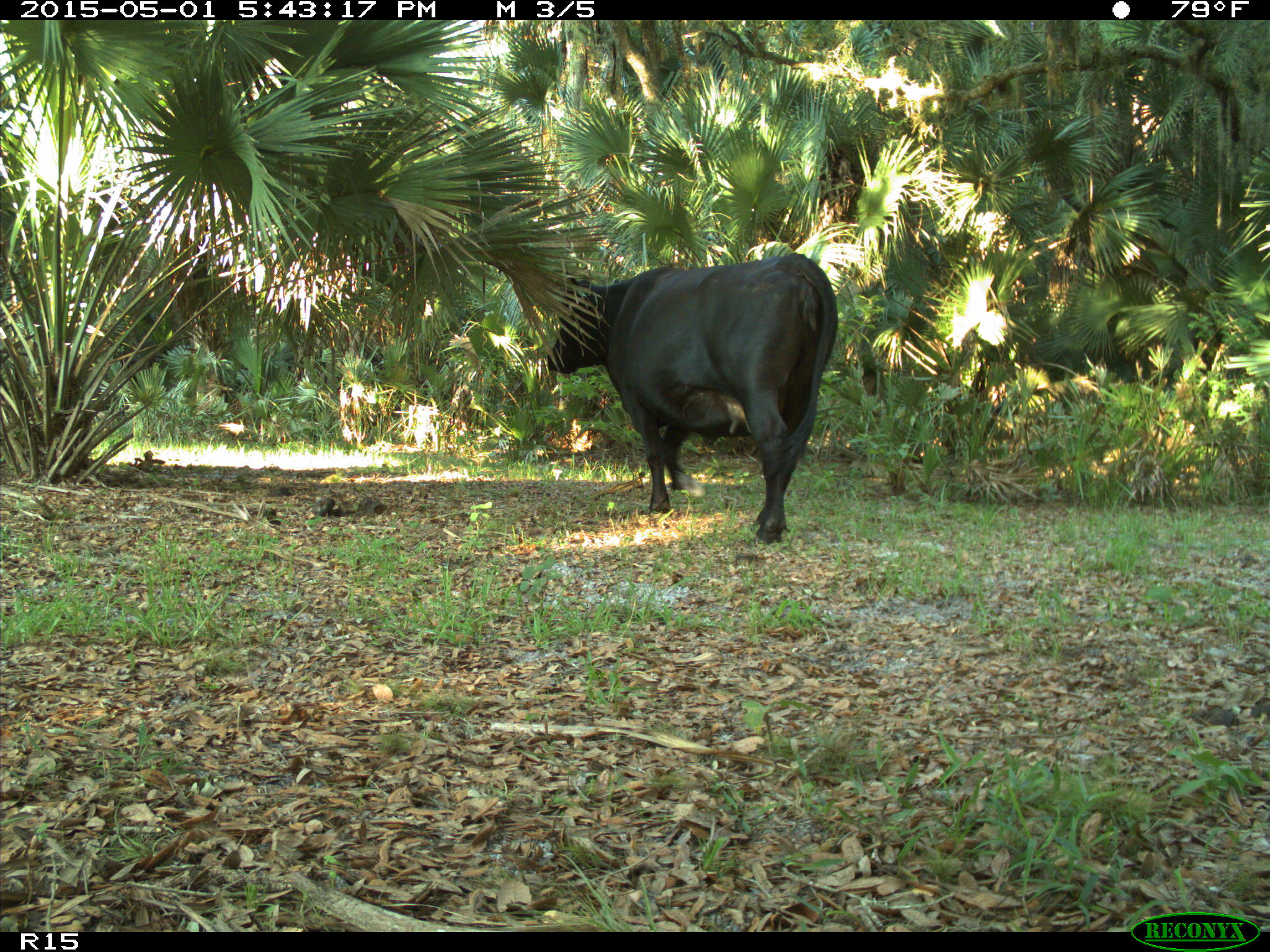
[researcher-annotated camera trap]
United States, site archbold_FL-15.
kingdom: Animalia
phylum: Chordata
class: Mammalia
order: Artiodactyla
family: Bovidae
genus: Bos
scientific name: Bos taurus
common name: domestic cow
Bos taurus (domestic cow).